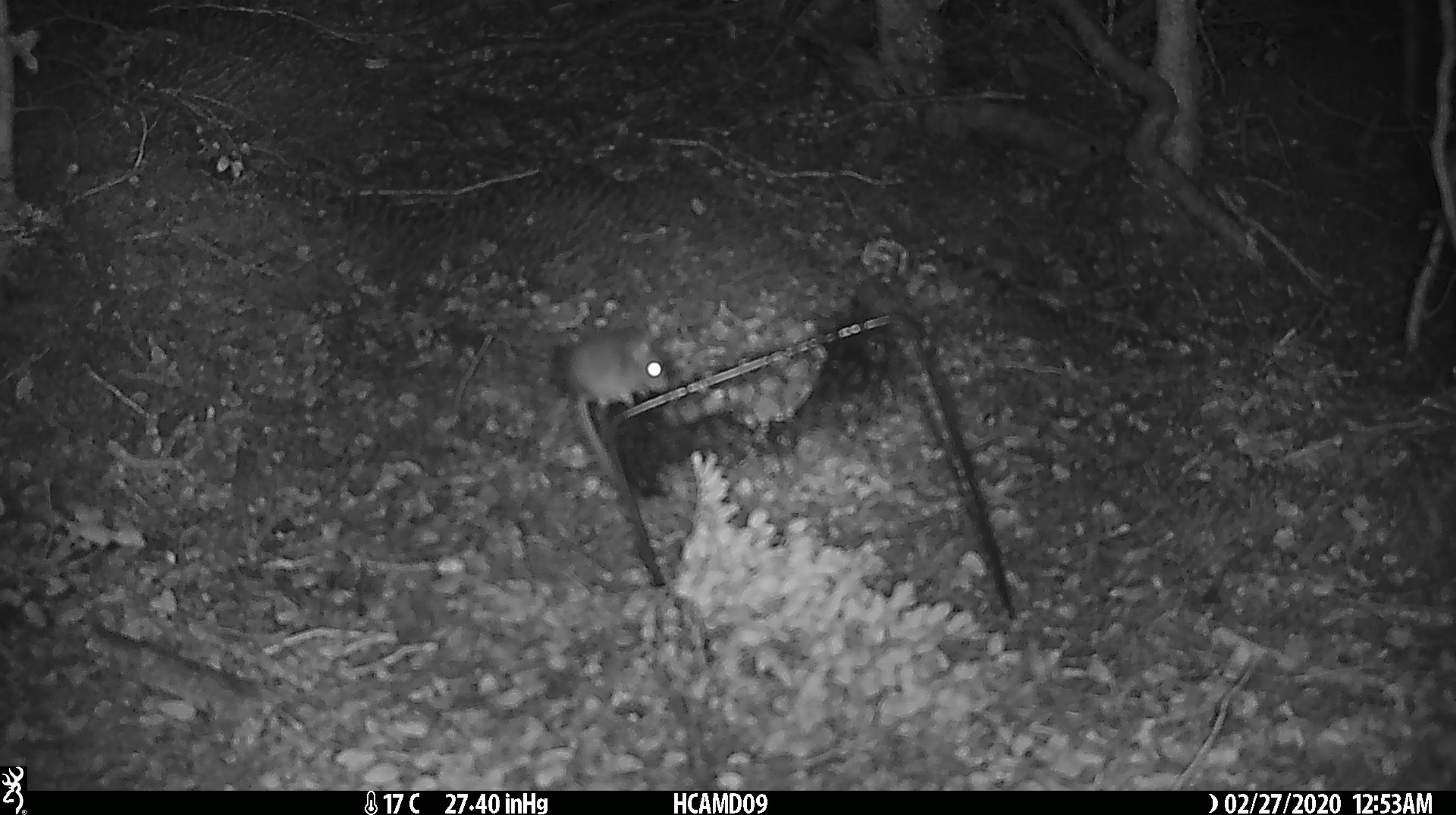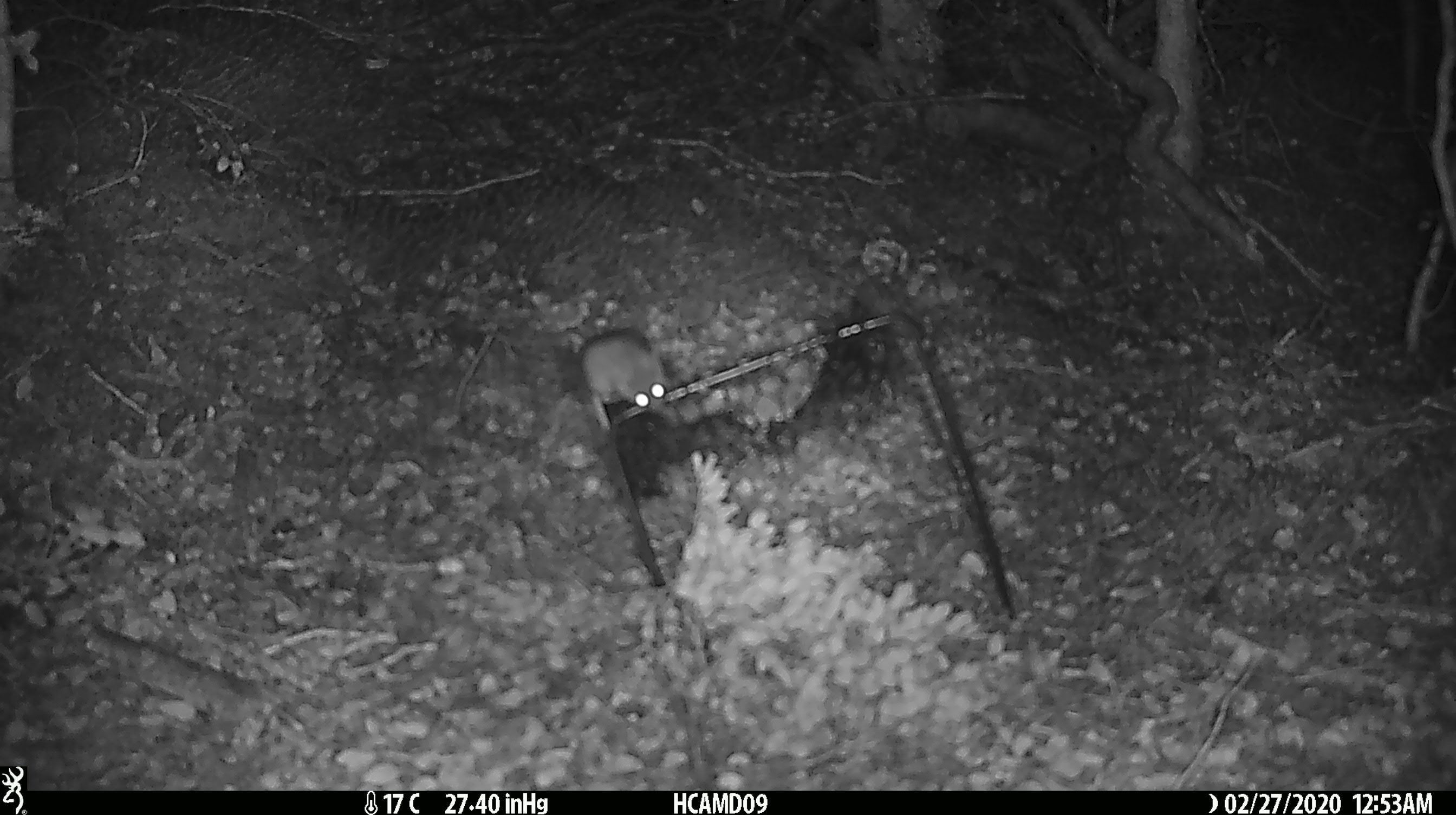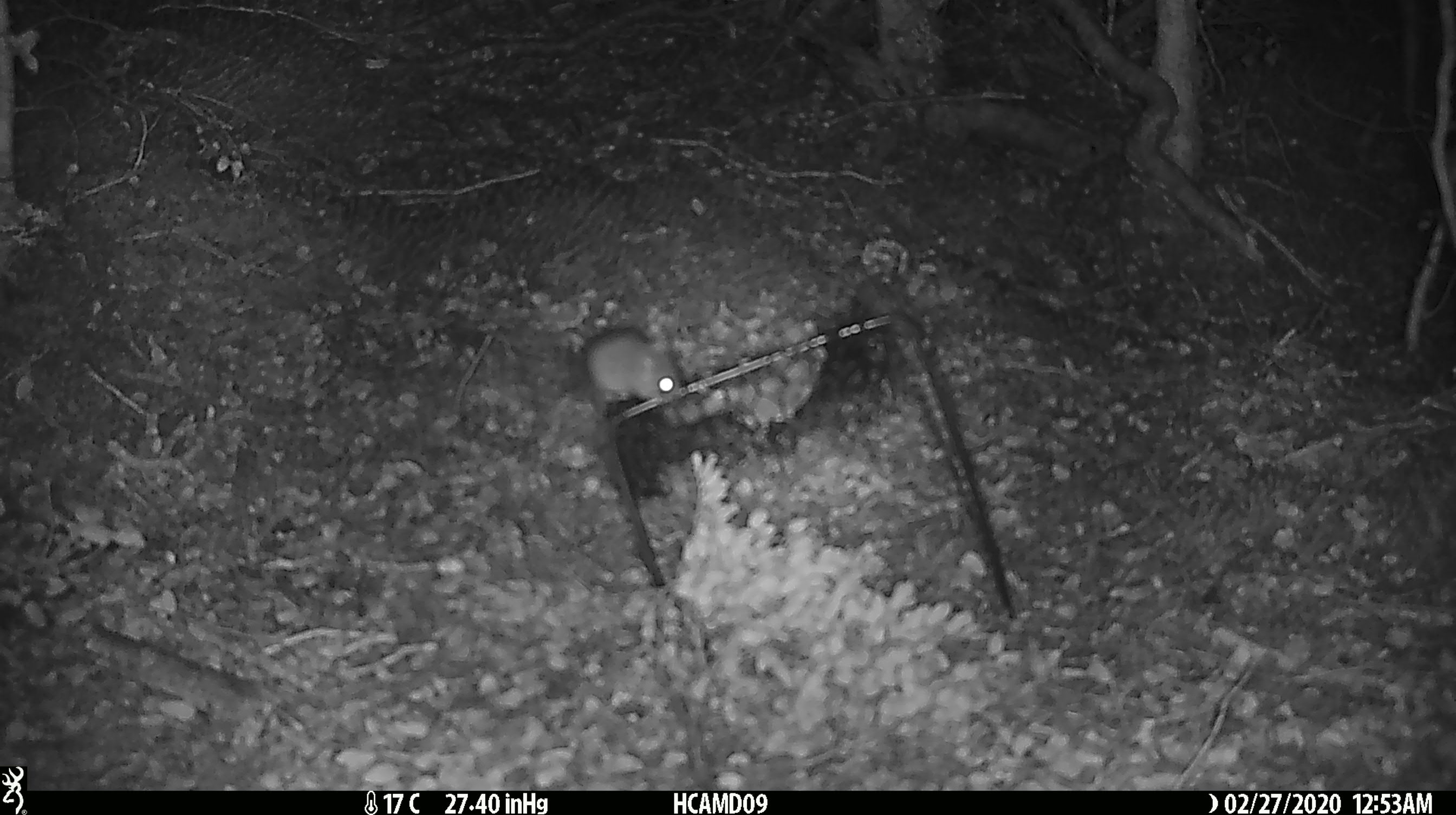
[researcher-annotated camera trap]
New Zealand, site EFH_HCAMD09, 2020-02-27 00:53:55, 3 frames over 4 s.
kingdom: Animalia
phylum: Chordata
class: Mammalia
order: Rodentia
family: Muridae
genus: Mus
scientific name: Mus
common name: mouse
Mouse (Mus).